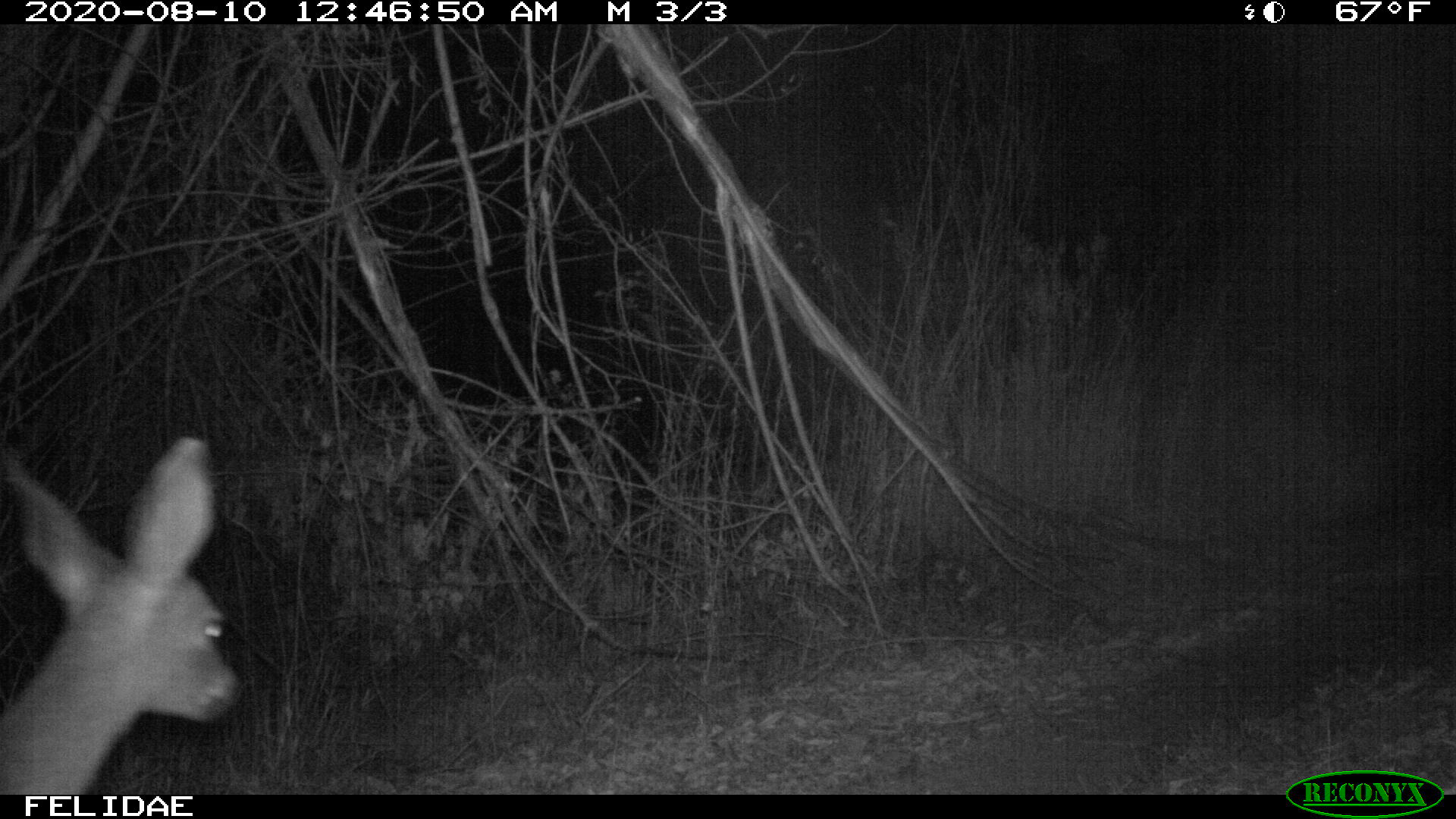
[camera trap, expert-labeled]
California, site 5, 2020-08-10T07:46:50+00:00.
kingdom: Animalia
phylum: Chordata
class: Mammalia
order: Artiodactyla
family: Cervidae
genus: Odocoileus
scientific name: Odocoileus hemionus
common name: mule deer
Mule deer (Odocoileus hemionus).